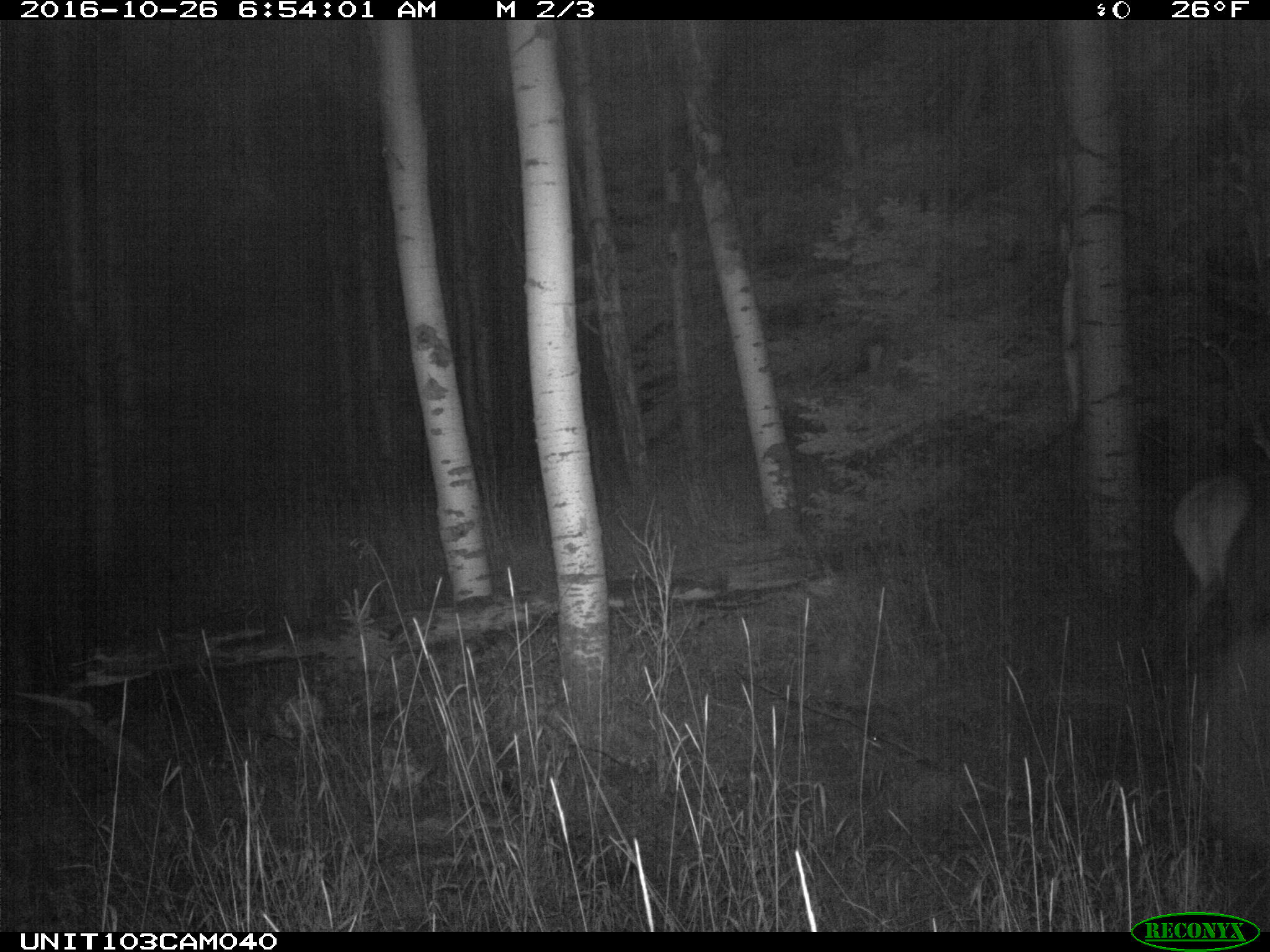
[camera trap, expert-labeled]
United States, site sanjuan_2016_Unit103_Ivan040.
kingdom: Animalia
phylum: Chordata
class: Mammalia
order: Artiodactyla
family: Cervidae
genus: Cervus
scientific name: Cervus elaphus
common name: red deer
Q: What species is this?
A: Cervus elaphus (red deer).